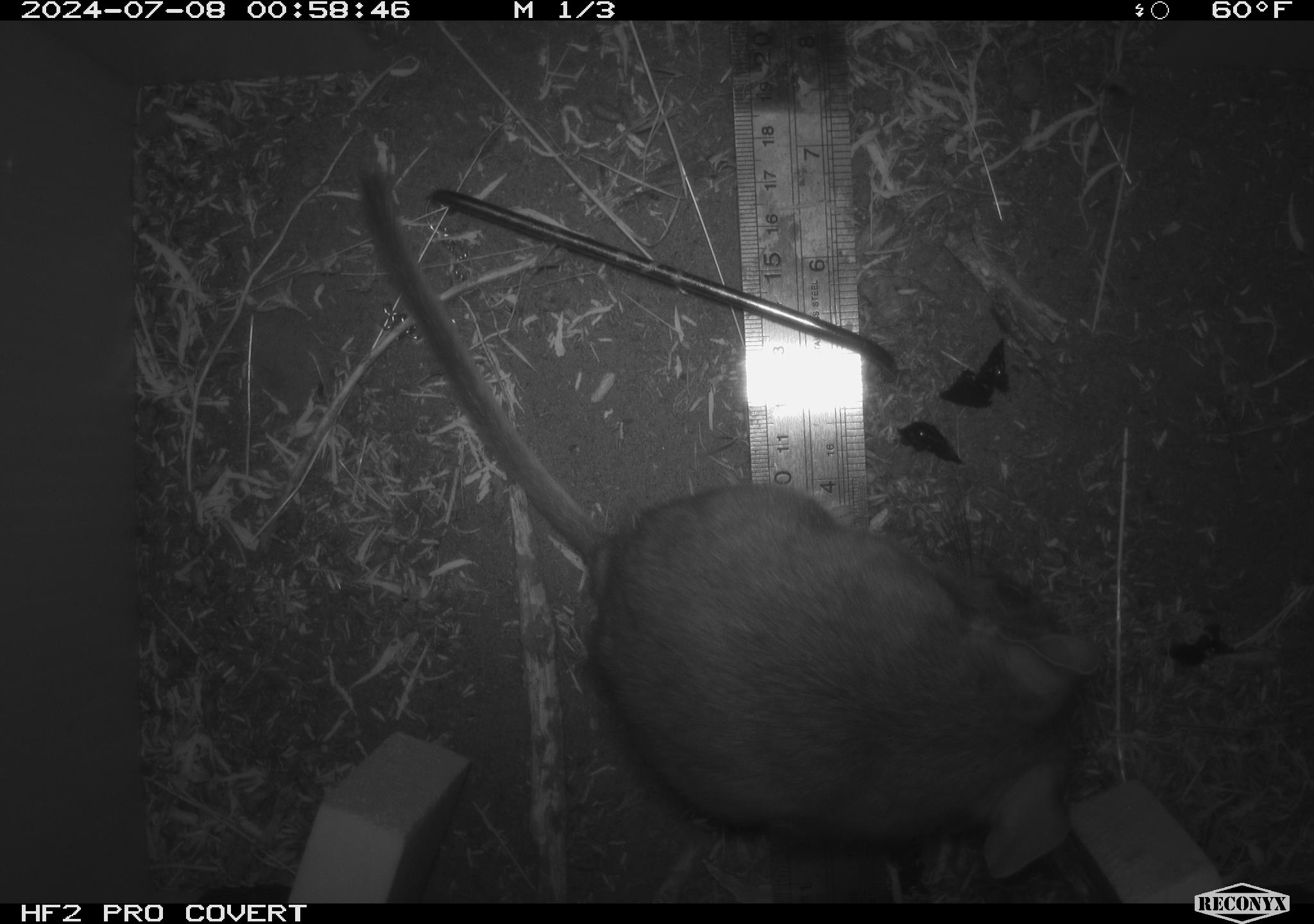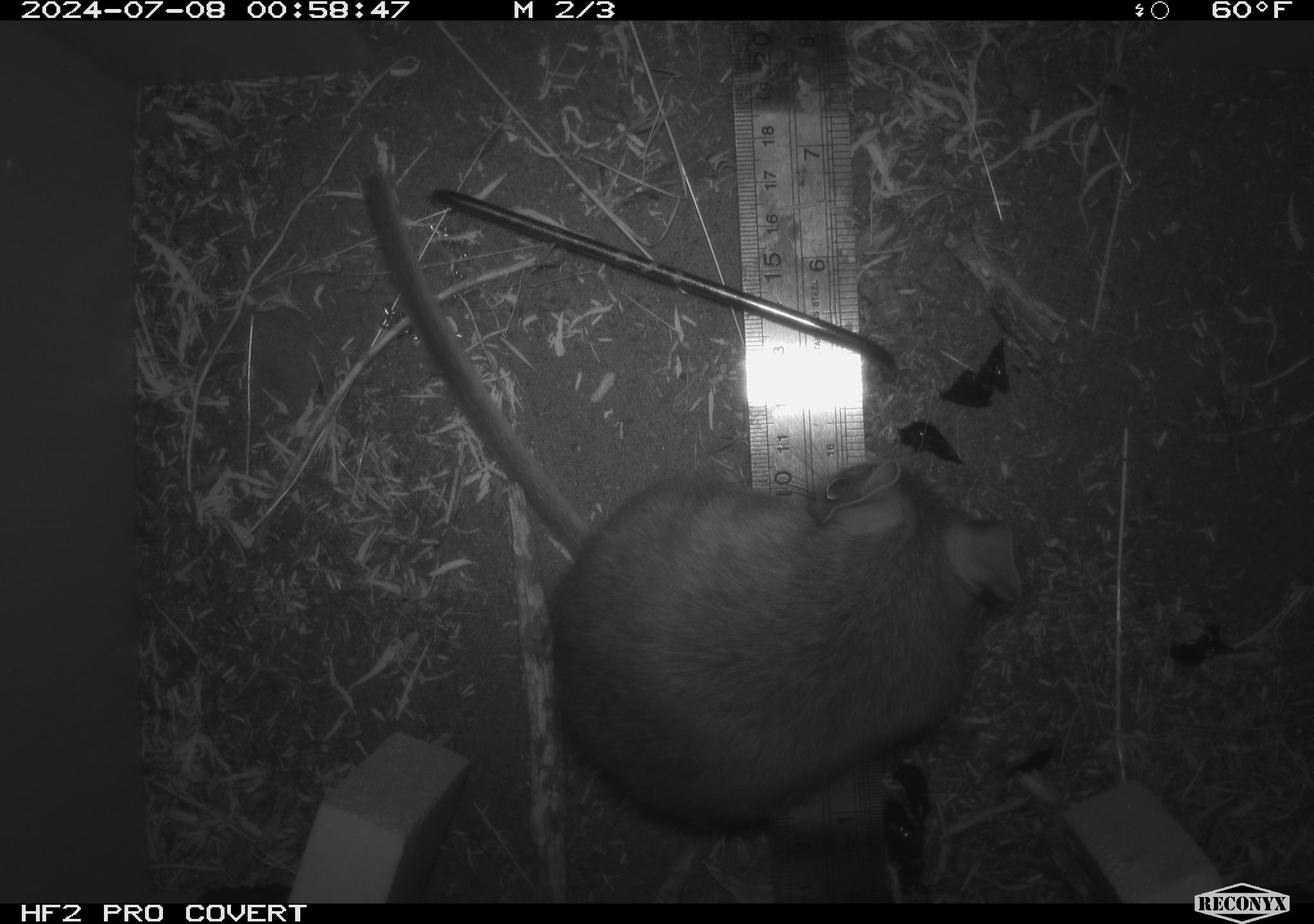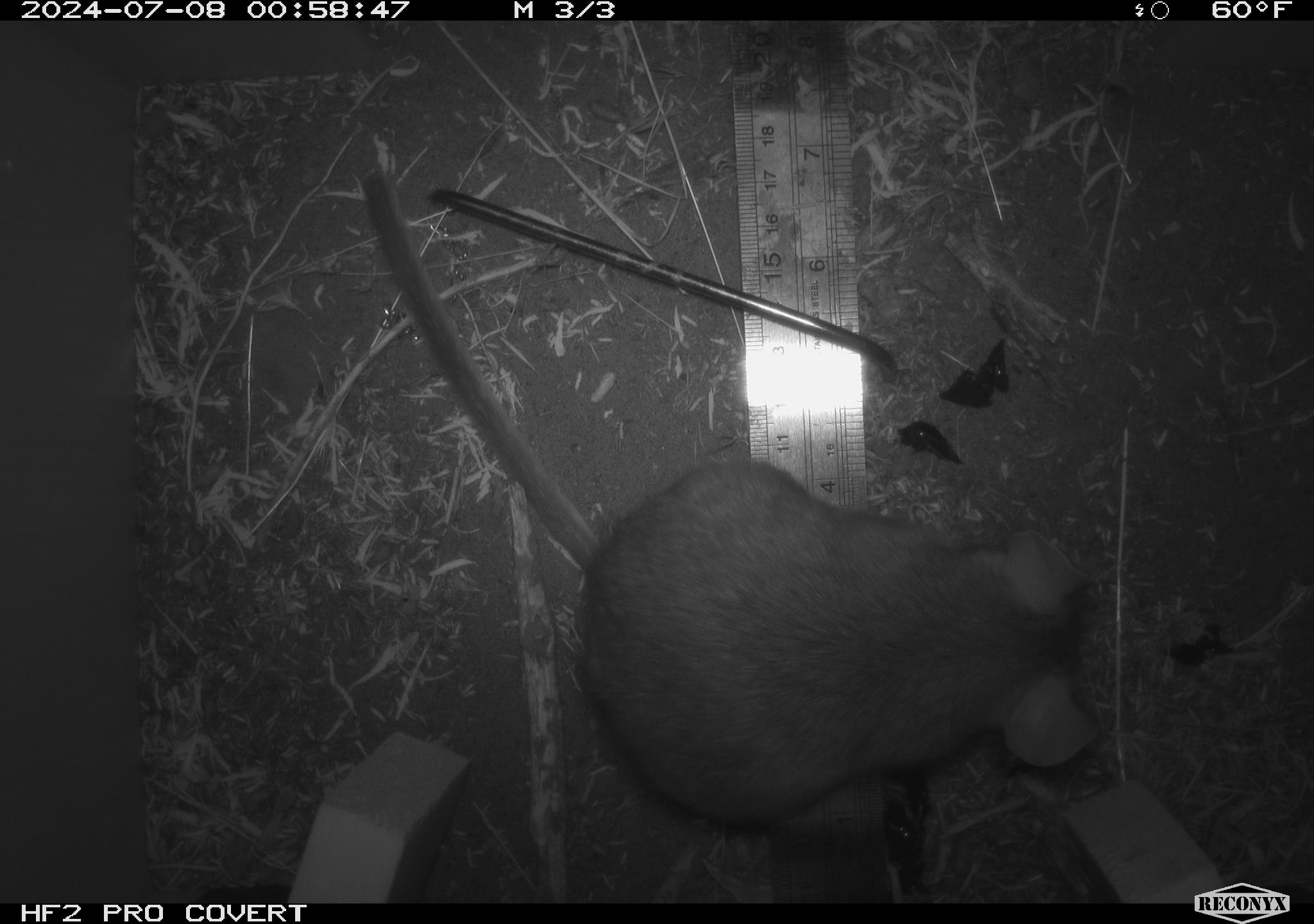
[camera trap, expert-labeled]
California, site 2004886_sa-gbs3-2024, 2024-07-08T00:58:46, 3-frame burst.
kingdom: Animalia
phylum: Chordata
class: Mammalia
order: Rodentia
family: Cricetidae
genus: Neotoma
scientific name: Neotoma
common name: pack rat or woodrat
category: neotoma species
Neotoma species (pack rat or woodrat) (Neotoma).